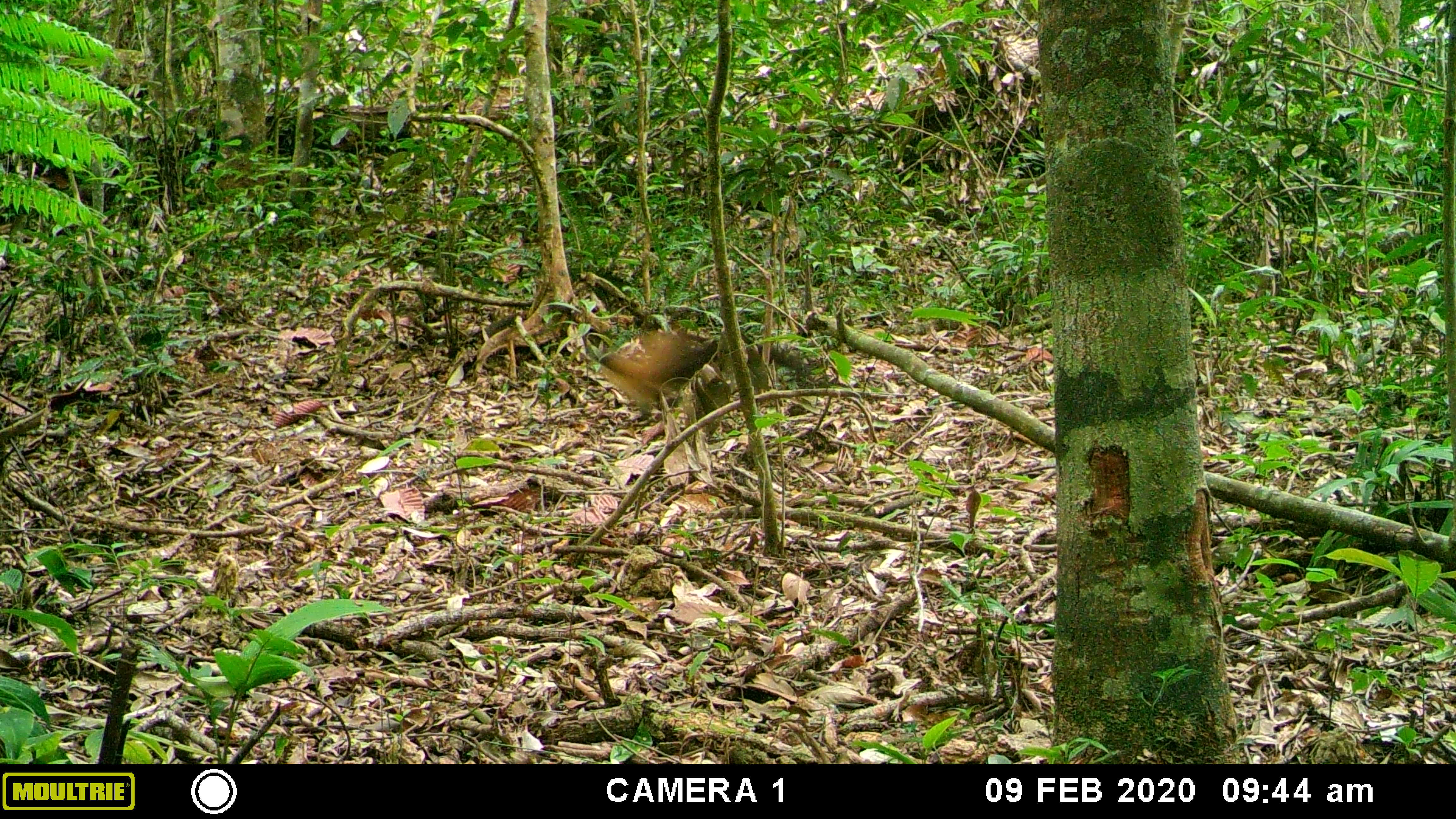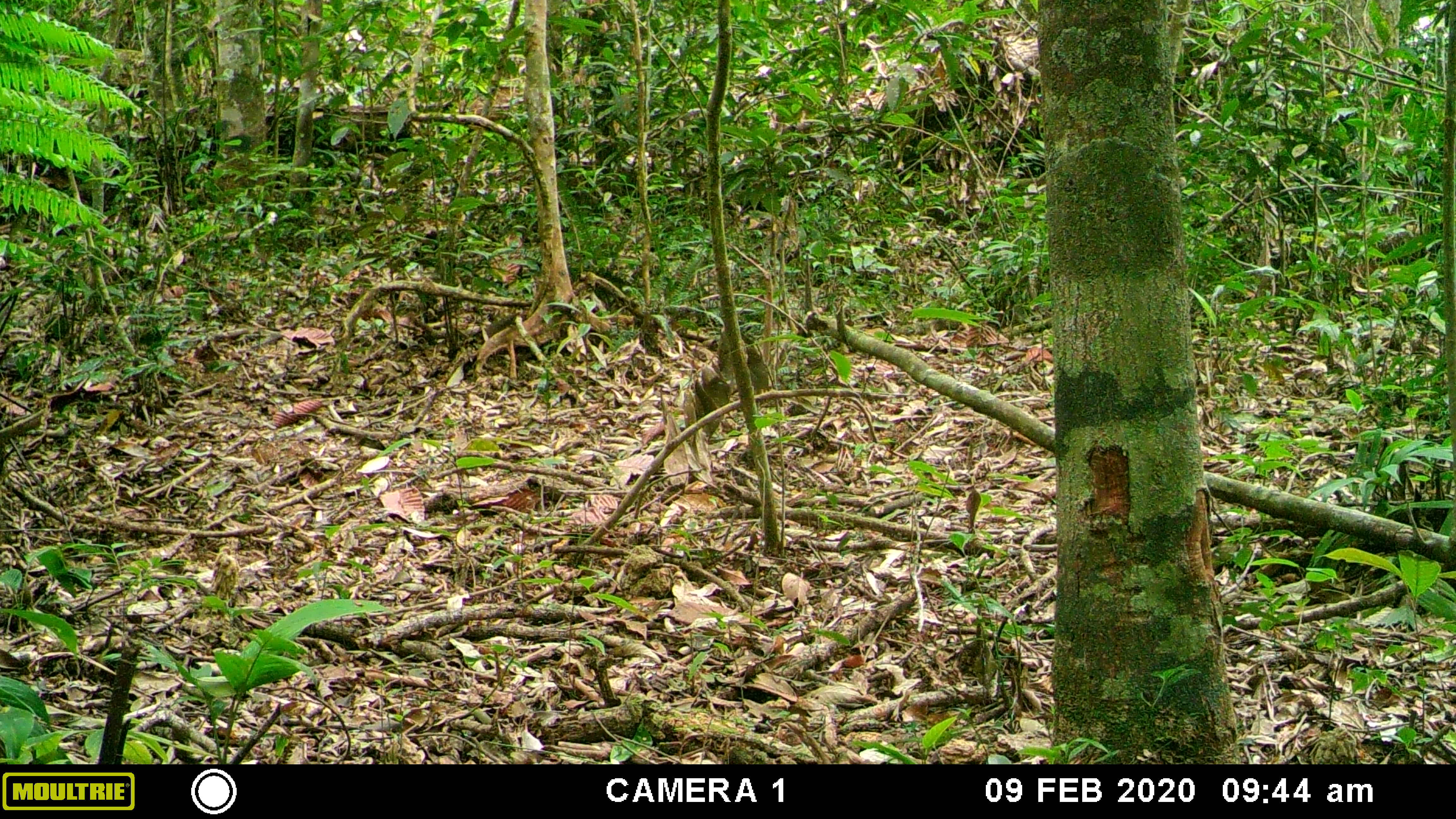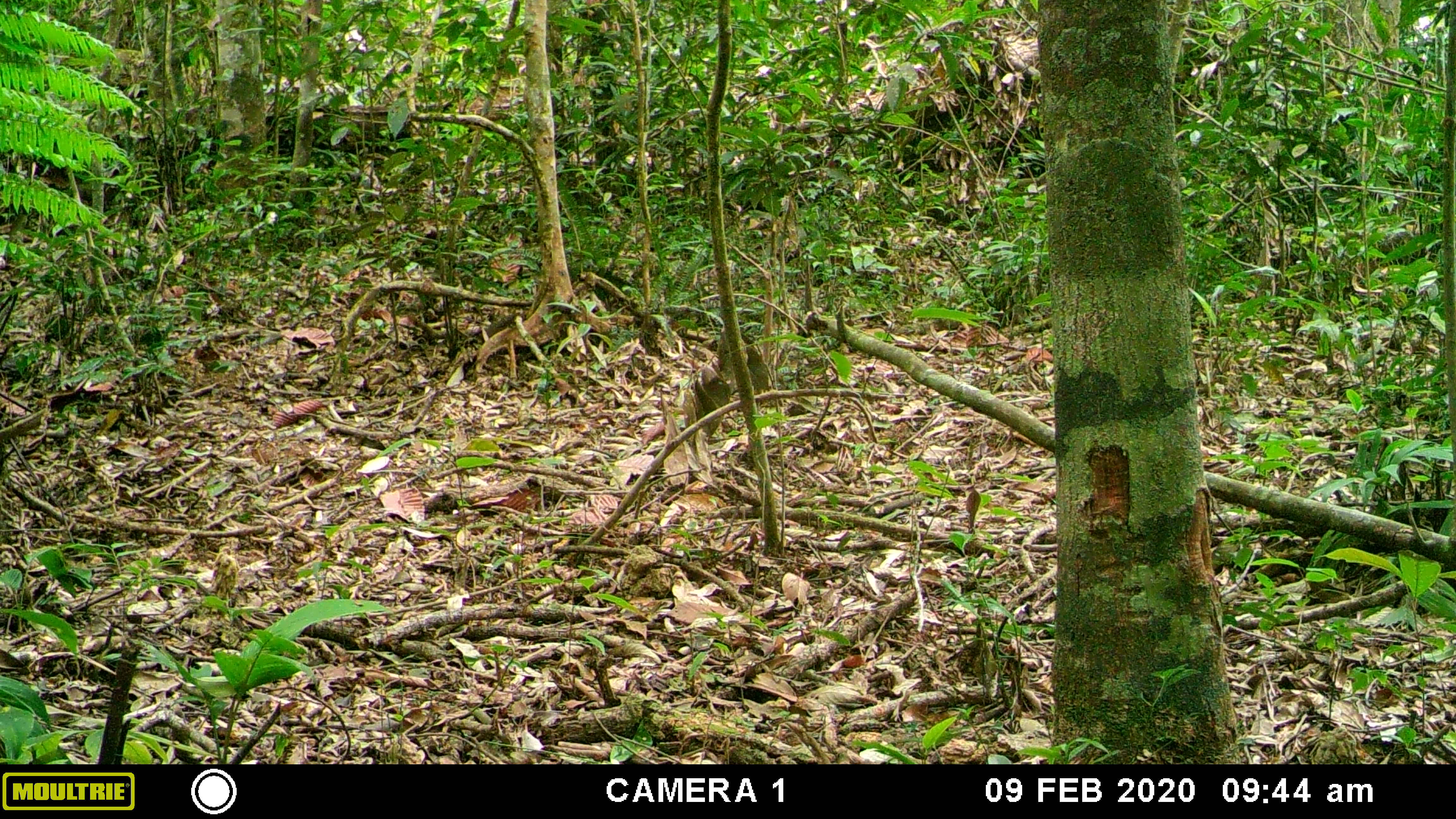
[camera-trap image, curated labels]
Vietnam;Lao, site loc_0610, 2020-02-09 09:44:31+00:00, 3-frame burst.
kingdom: Animalia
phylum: Chordata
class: Mammalia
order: Carnivora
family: Mustelidae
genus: Martes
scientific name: Martes flavigula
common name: yellow-throated marten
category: yellow throated marten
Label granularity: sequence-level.